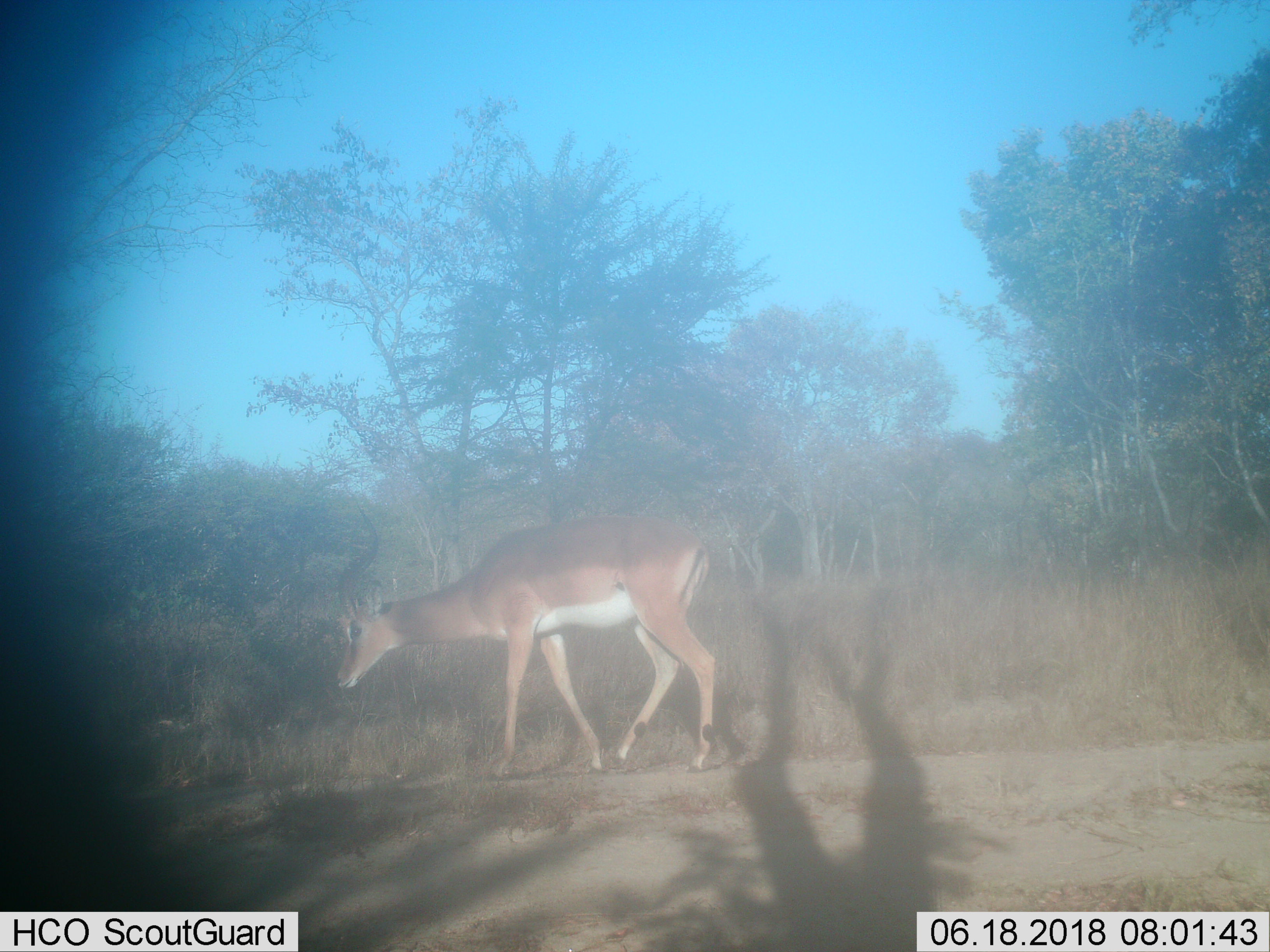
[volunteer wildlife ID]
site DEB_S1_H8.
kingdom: Animalia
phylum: Chordata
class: Mammalia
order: Artiodactyla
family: Bovidae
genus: Aepyceros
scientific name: Aepyceros melampus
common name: impala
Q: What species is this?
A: Impala (Aepyceros melampus).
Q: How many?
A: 1.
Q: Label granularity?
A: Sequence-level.